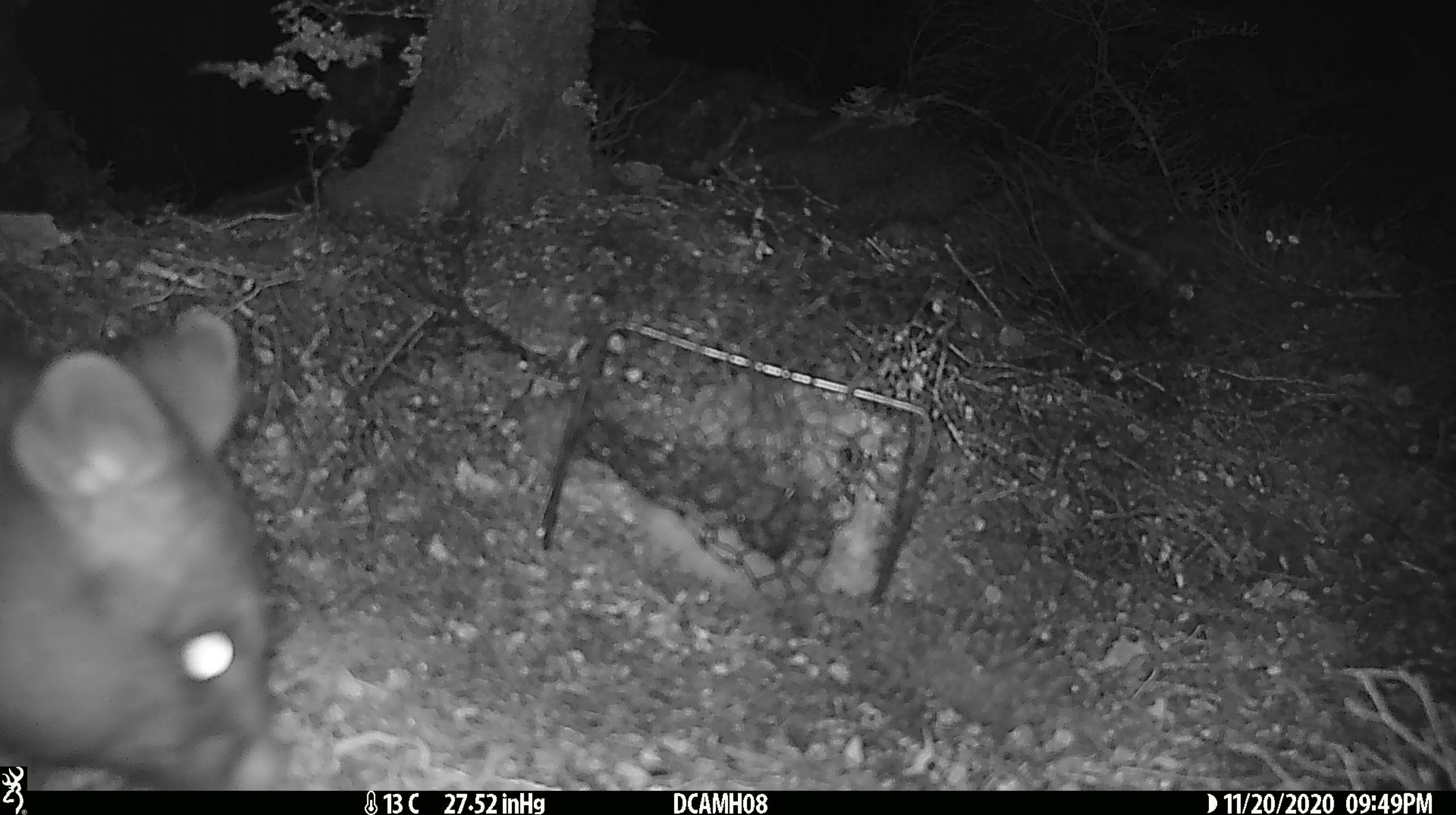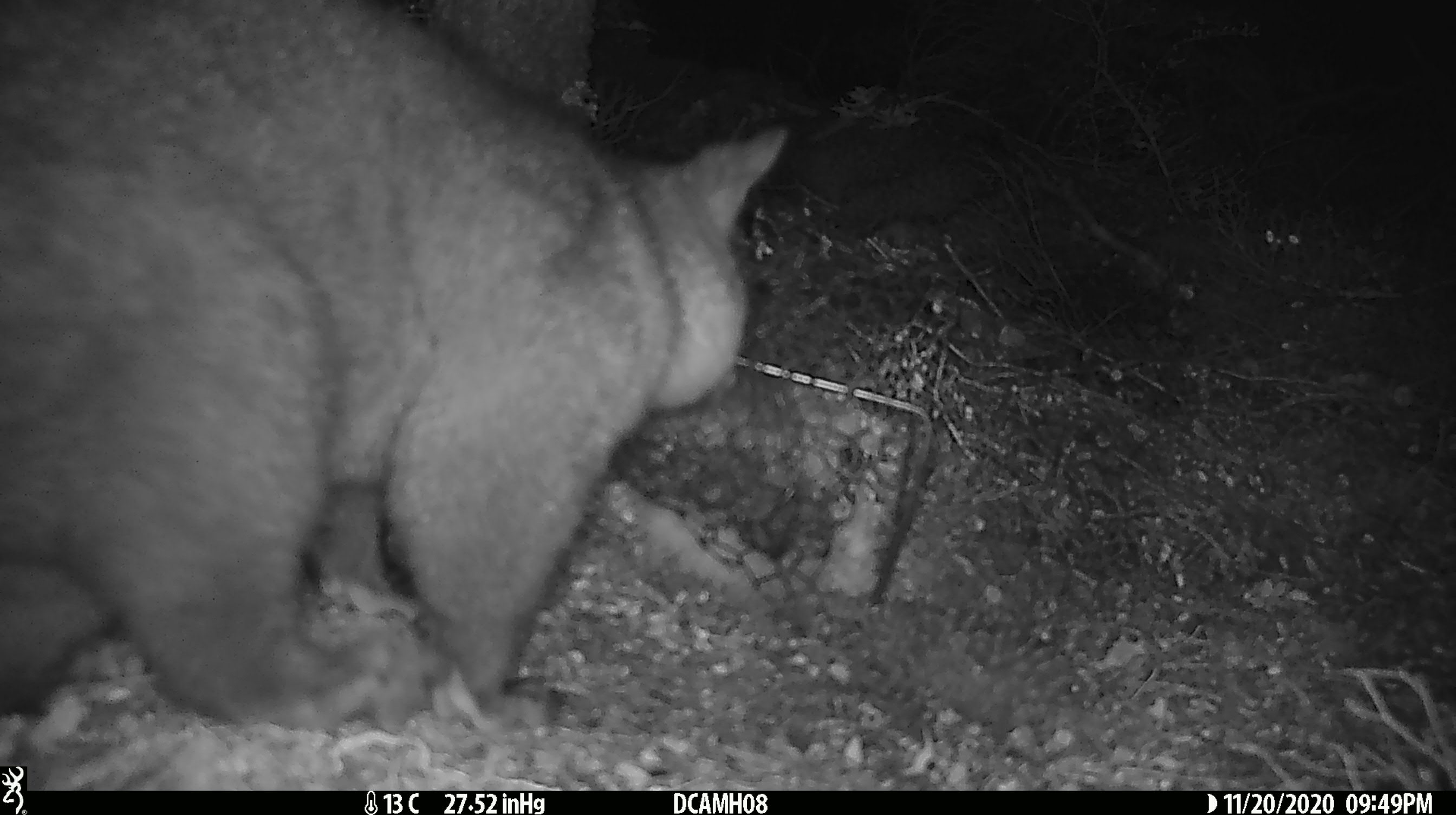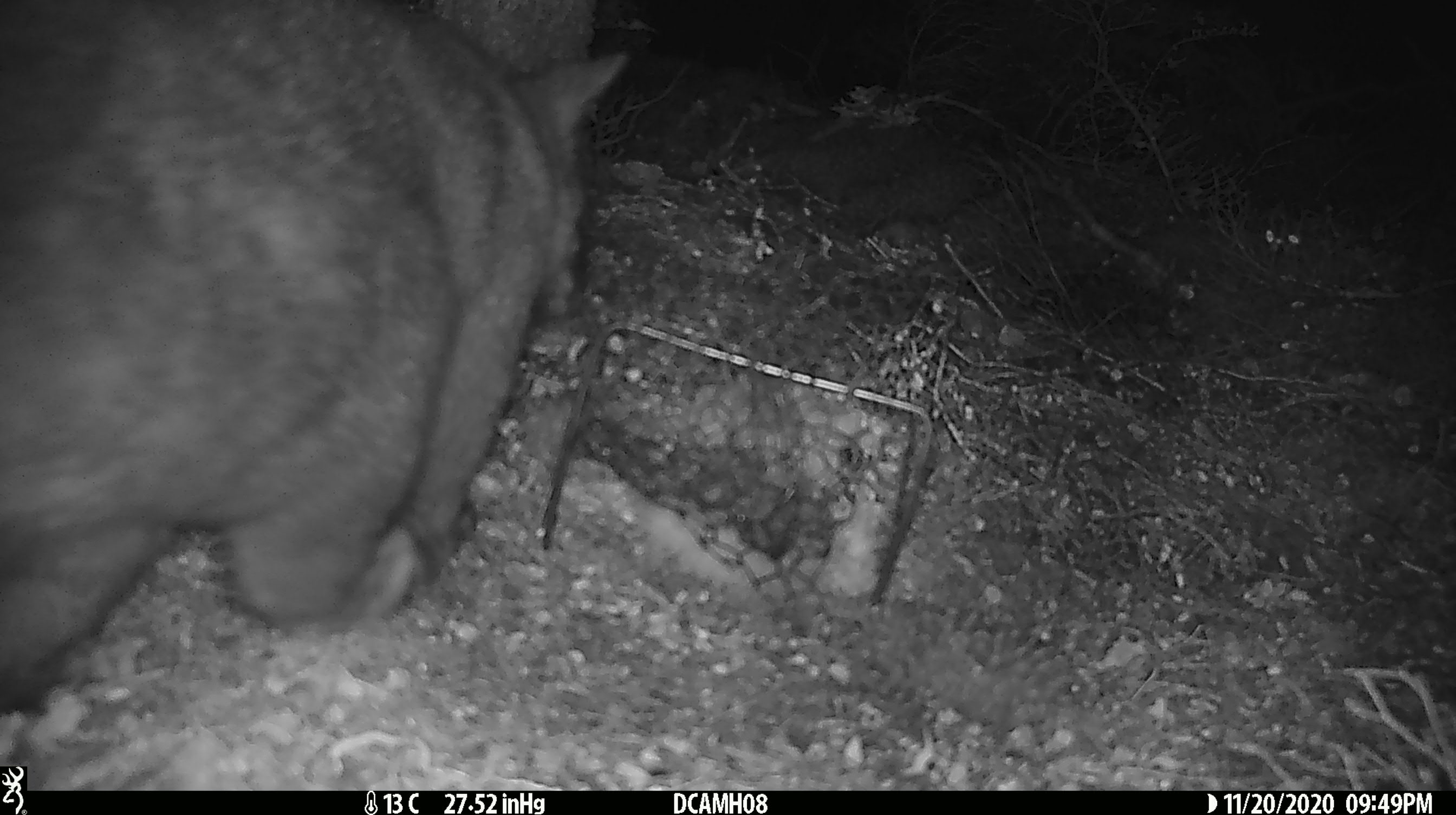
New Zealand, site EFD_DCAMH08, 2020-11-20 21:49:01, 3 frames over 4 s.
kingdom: Animalia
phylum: Chordata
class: Mammalia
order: Diprotodontia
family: Phalangeridae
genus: Trichosurus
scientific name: Trichosurus vulpecula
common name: common brushtail possum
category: possum